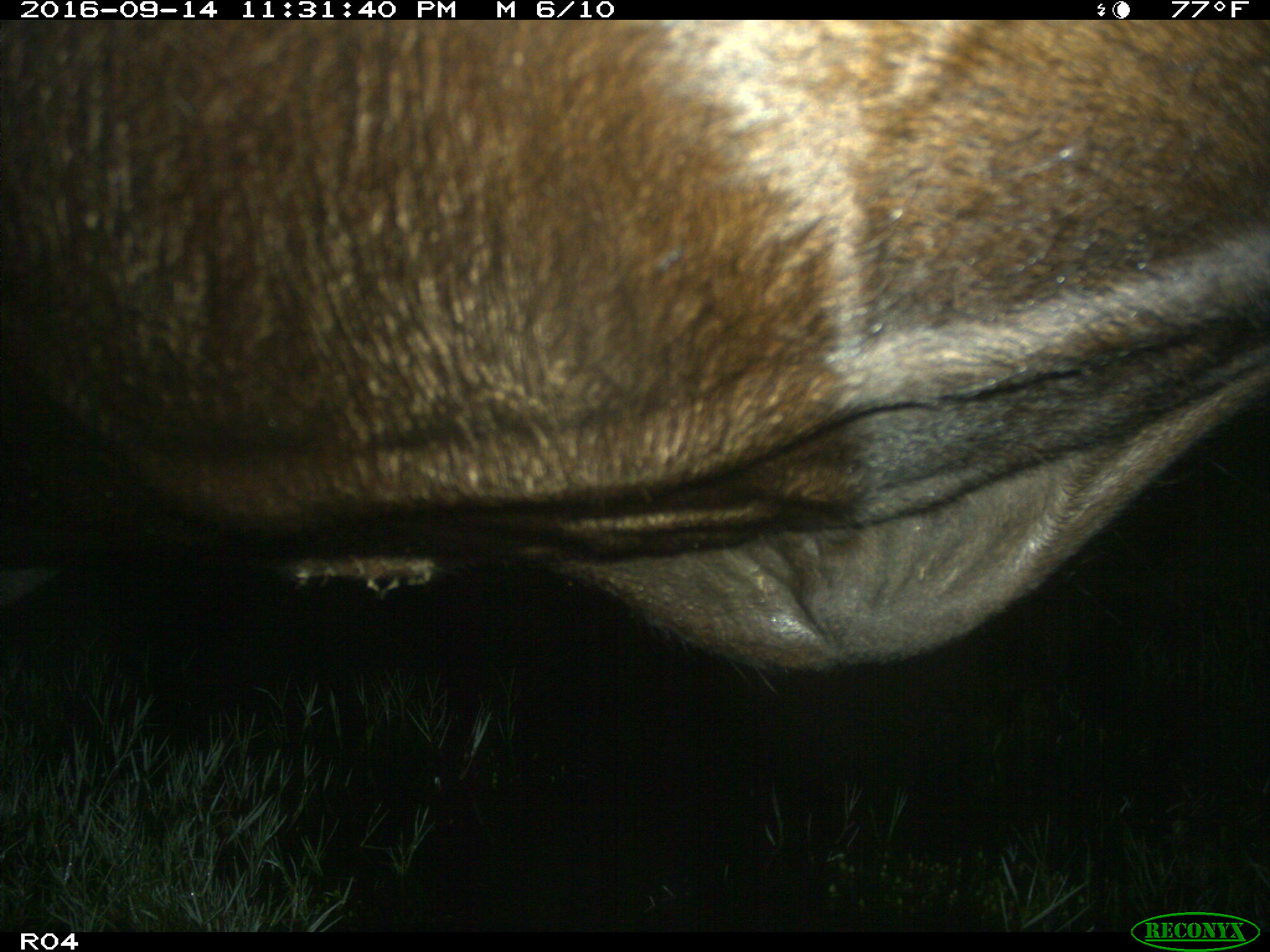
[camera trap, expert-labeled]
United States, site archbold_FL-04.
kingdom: Animalia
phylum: Chordata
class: Mammalia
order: Artiodactyla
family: Bovidae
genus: Bos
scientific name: Bos taurus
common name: domestic cow